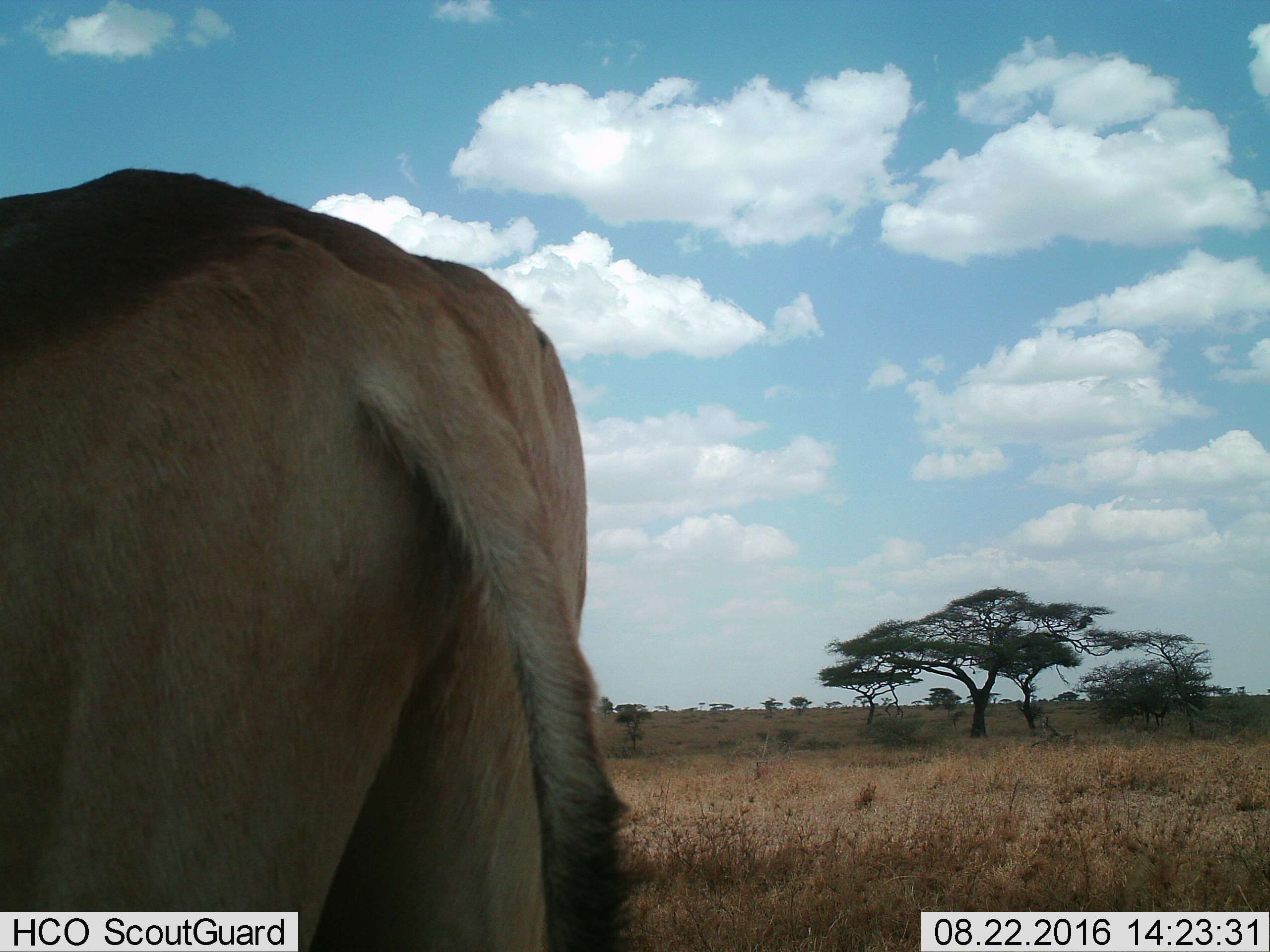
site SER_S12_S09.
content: unidentified animal